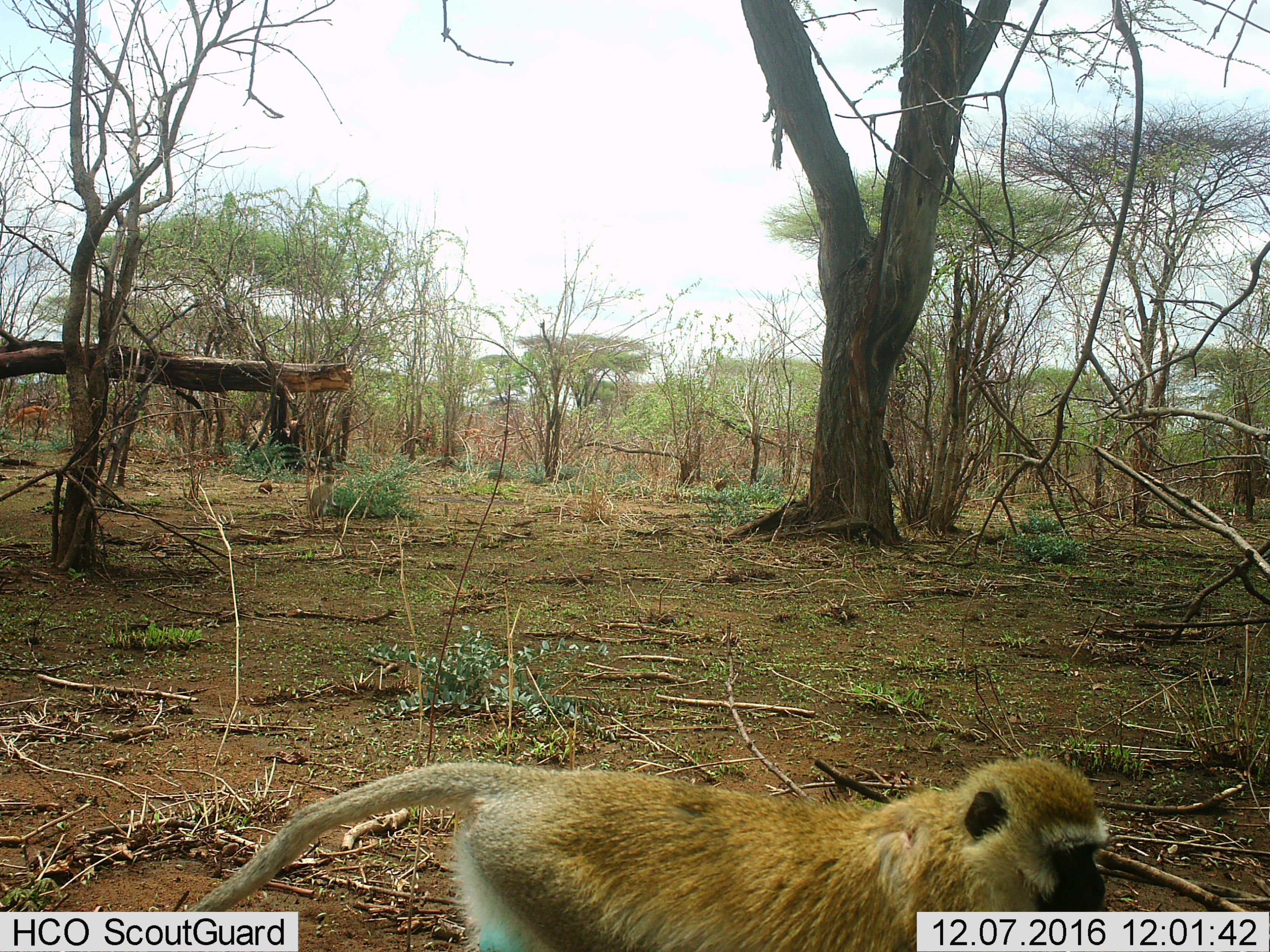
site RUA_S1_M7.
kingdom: Animalia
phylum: Chordata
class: Mammalia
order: Primates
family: Cercopithecidae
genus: Chlorocebus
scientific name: Chlorocebus pygerythrus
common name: vervet monkey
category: monkeyvervet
Monkeyvervet (vervet monkey) (Chlorocebus pygerythrus), count 1. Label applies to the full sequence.